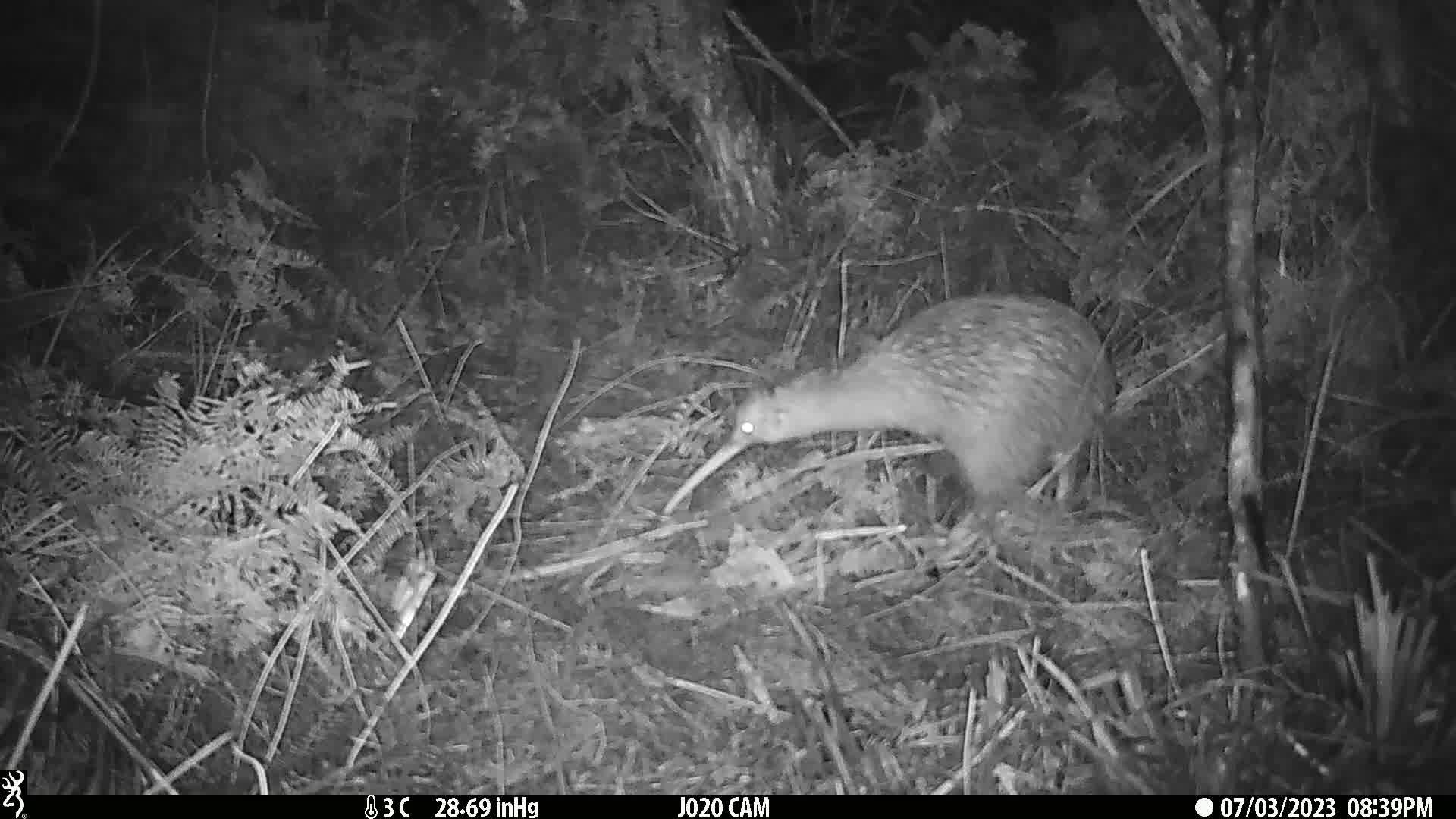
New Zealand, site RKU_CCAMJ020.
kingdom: Animalia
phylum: Chordata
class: Aves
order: Apterygiformes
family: Apterygidae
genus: Apteryx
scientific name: Apteryx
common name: kiwi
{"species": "kiwi (Apteryx)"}